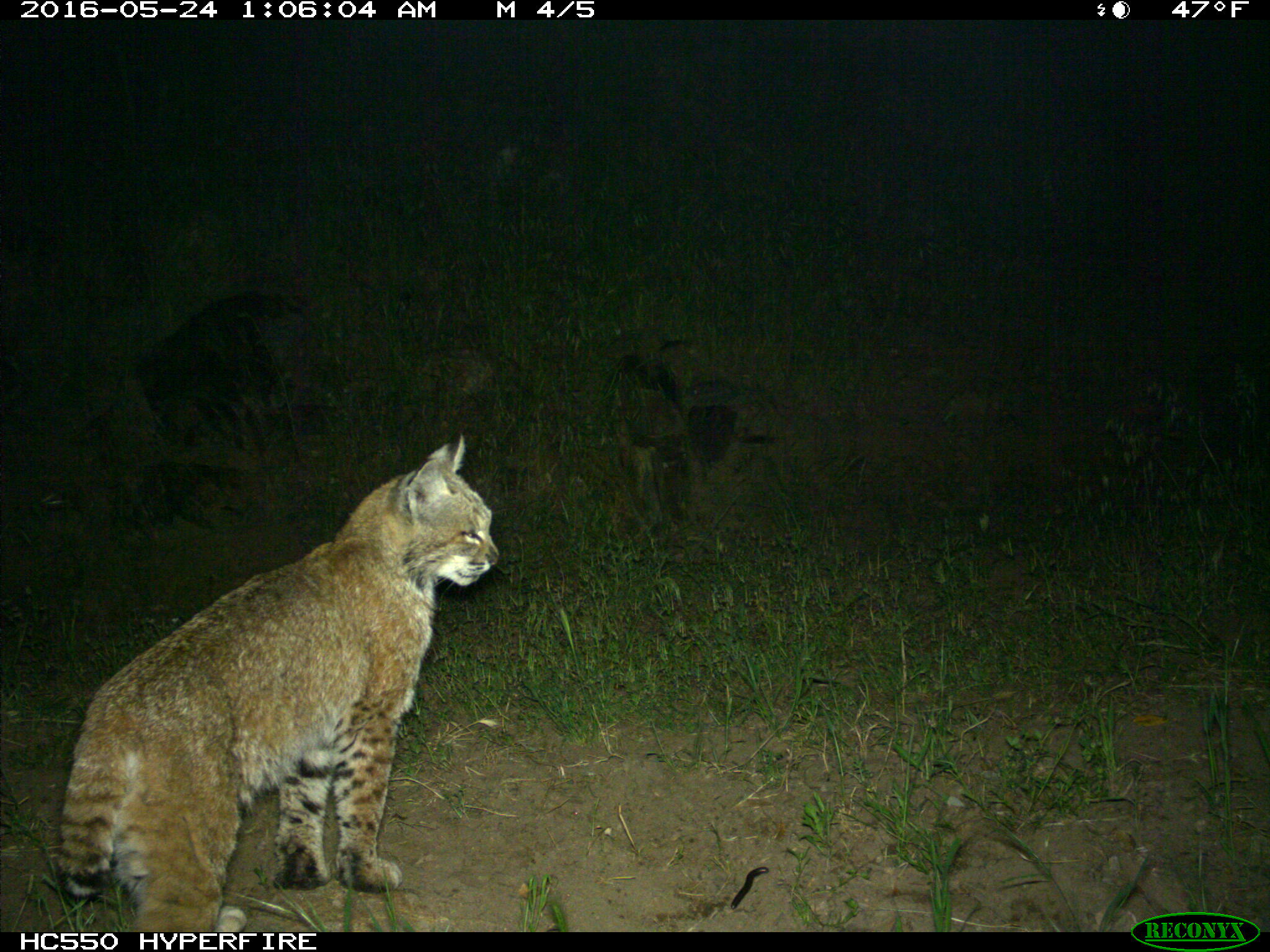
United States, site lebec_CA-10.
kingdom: Animalia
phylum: Chordata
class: Mammalia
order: Carnivora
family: Felidae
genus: Lynx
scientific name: Lynx rufus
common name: bobcat